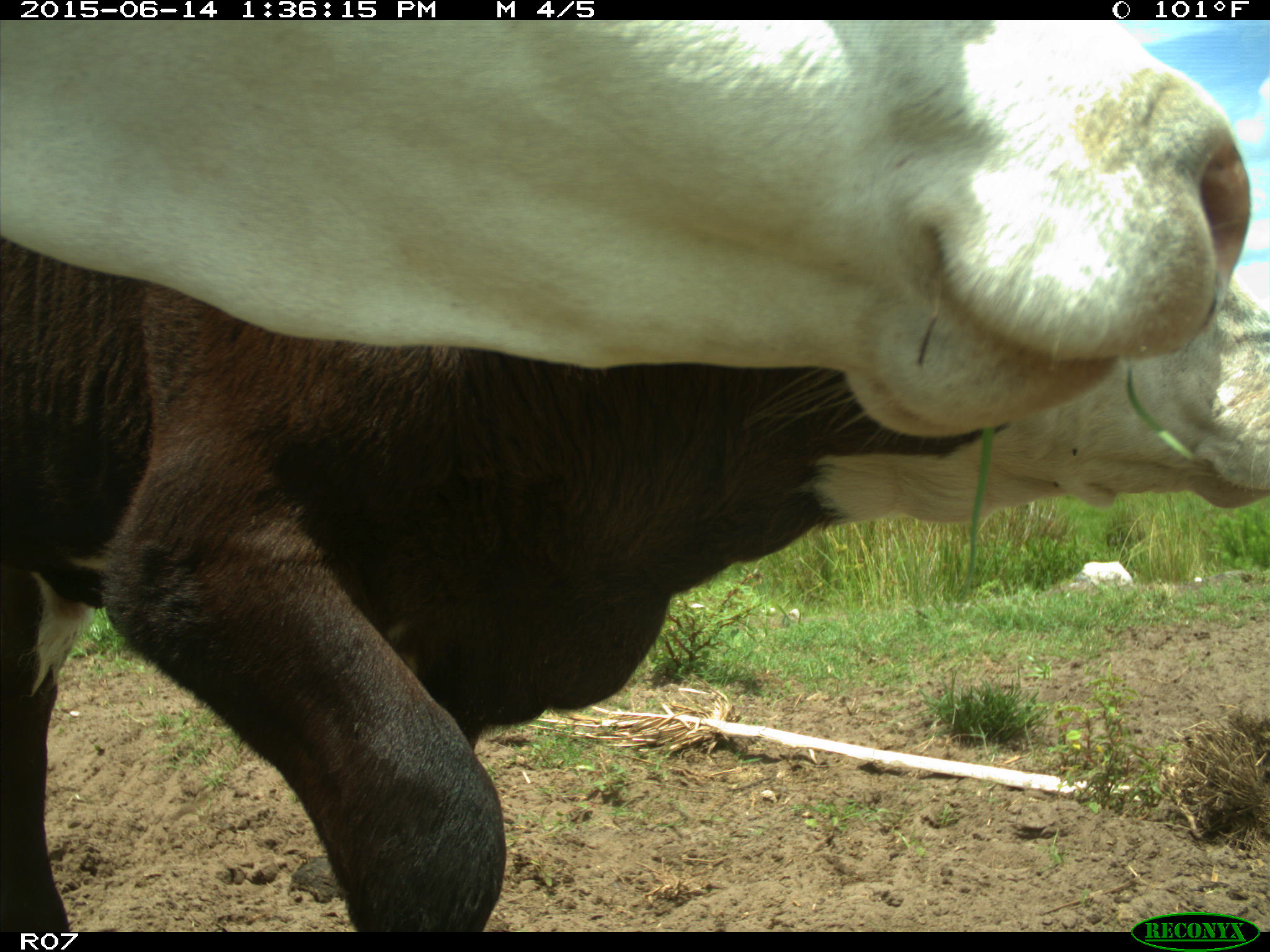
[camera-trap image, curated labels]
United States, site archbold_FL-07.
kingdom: Animalia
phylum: Chordata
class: Mammalia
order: Artiodactyla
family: Bovidae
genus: Bos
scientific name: Bos taurus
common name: domestic cow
Bos taurus (domestic cow).